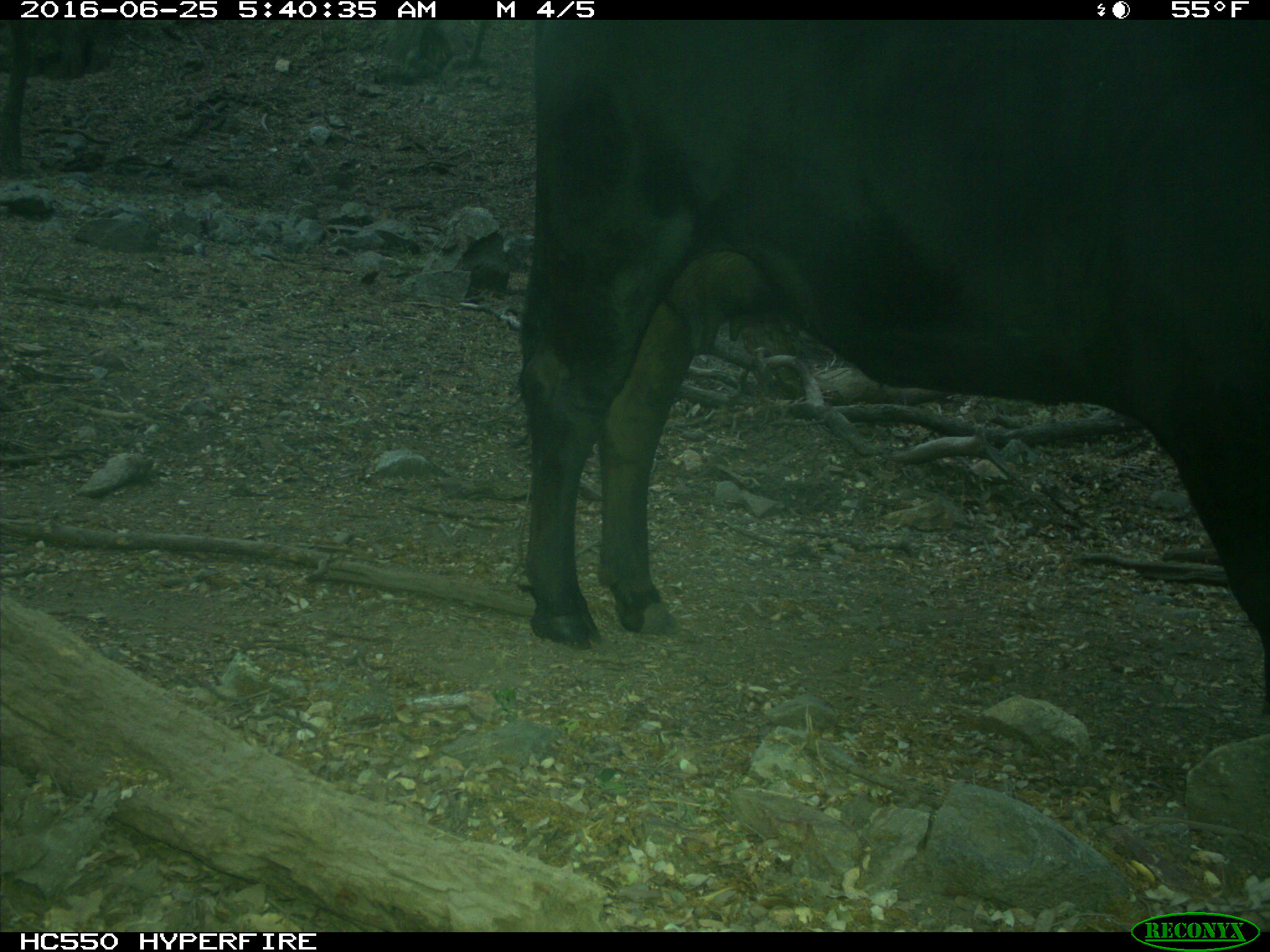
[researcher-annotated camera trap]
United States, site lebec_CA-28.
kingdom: Animalia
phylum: Chordata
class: Mammalia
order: Artiodactyla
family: Bovidae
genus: Bos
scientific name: Bos taurus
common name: domestic cow